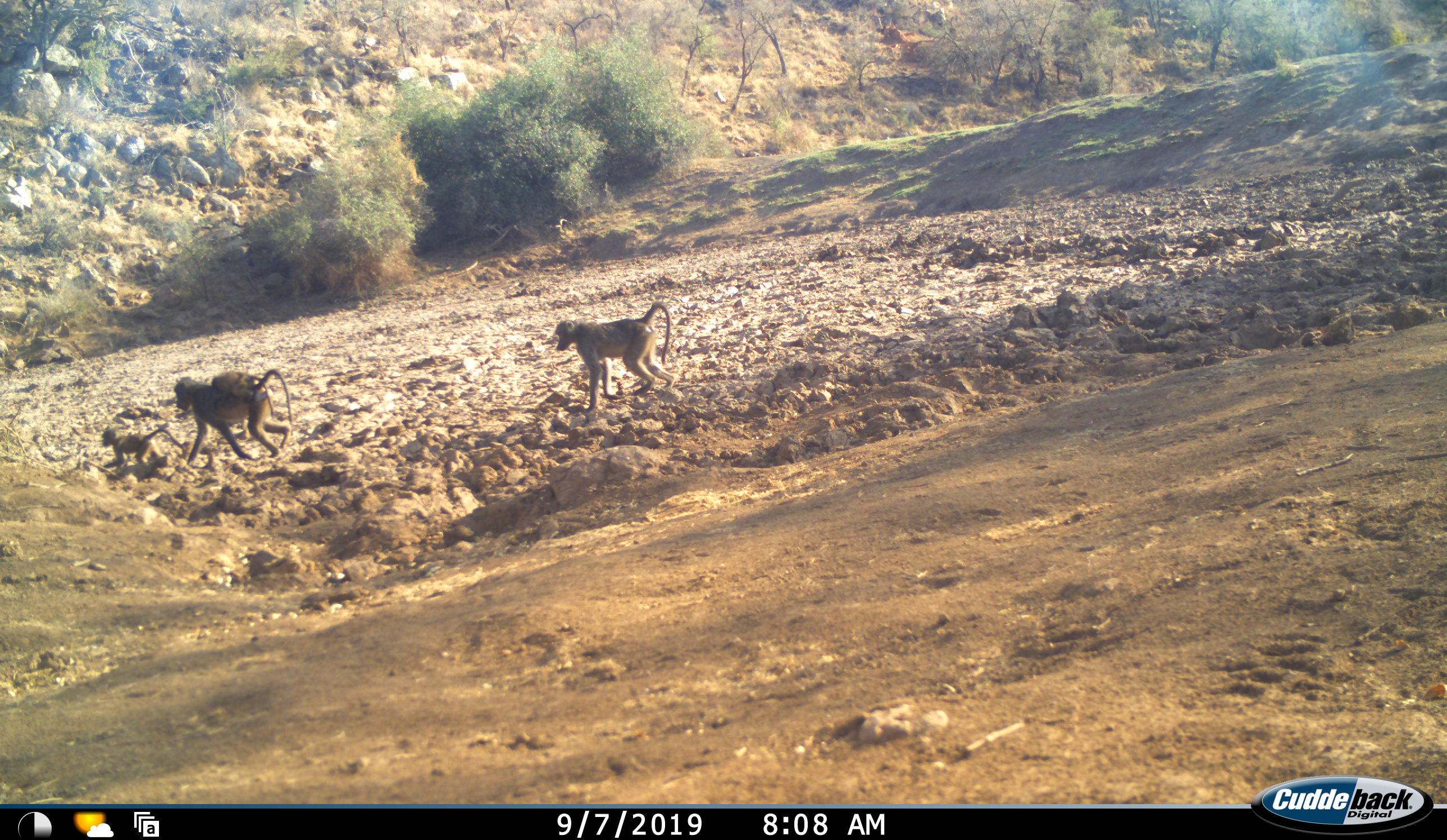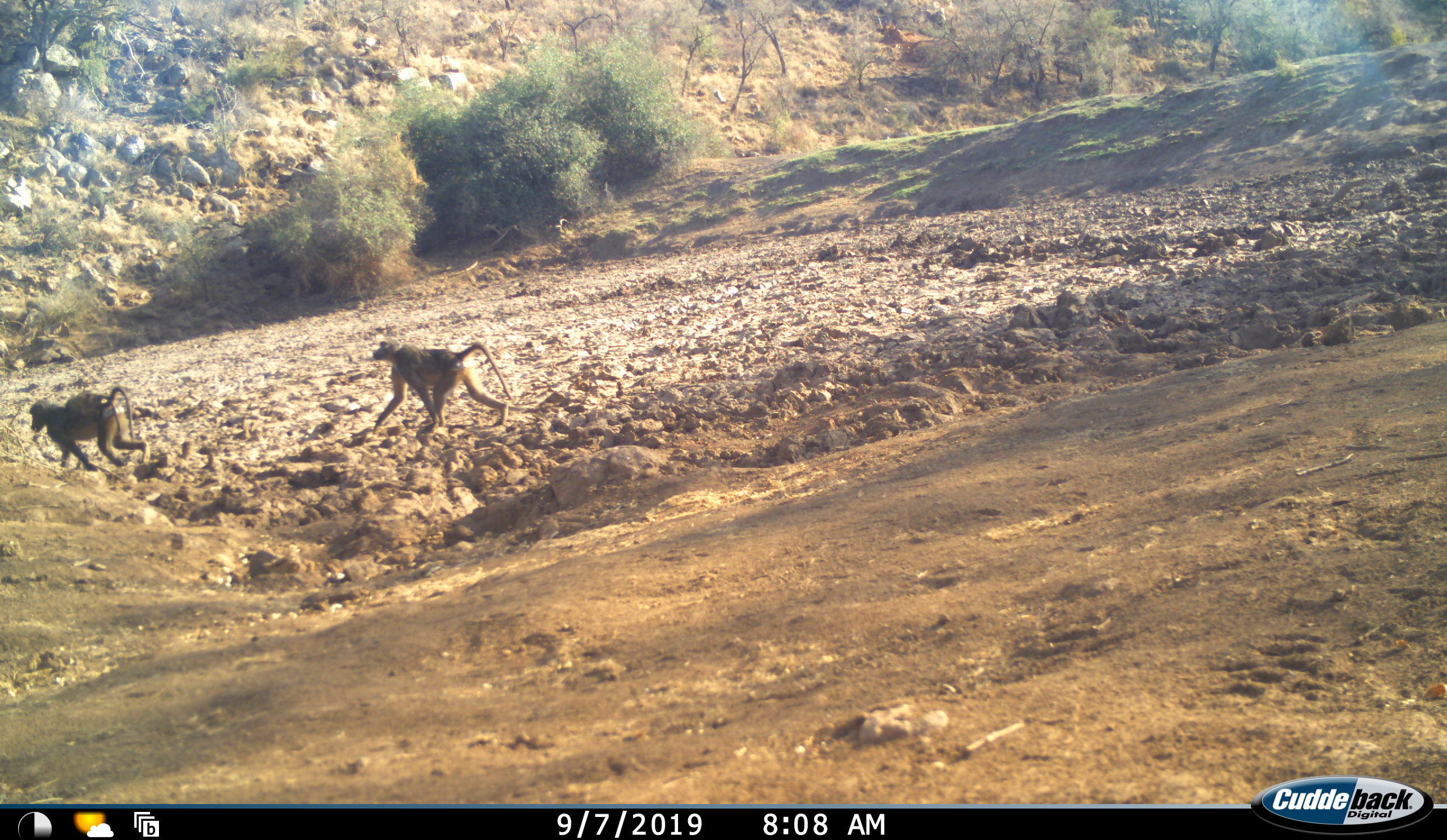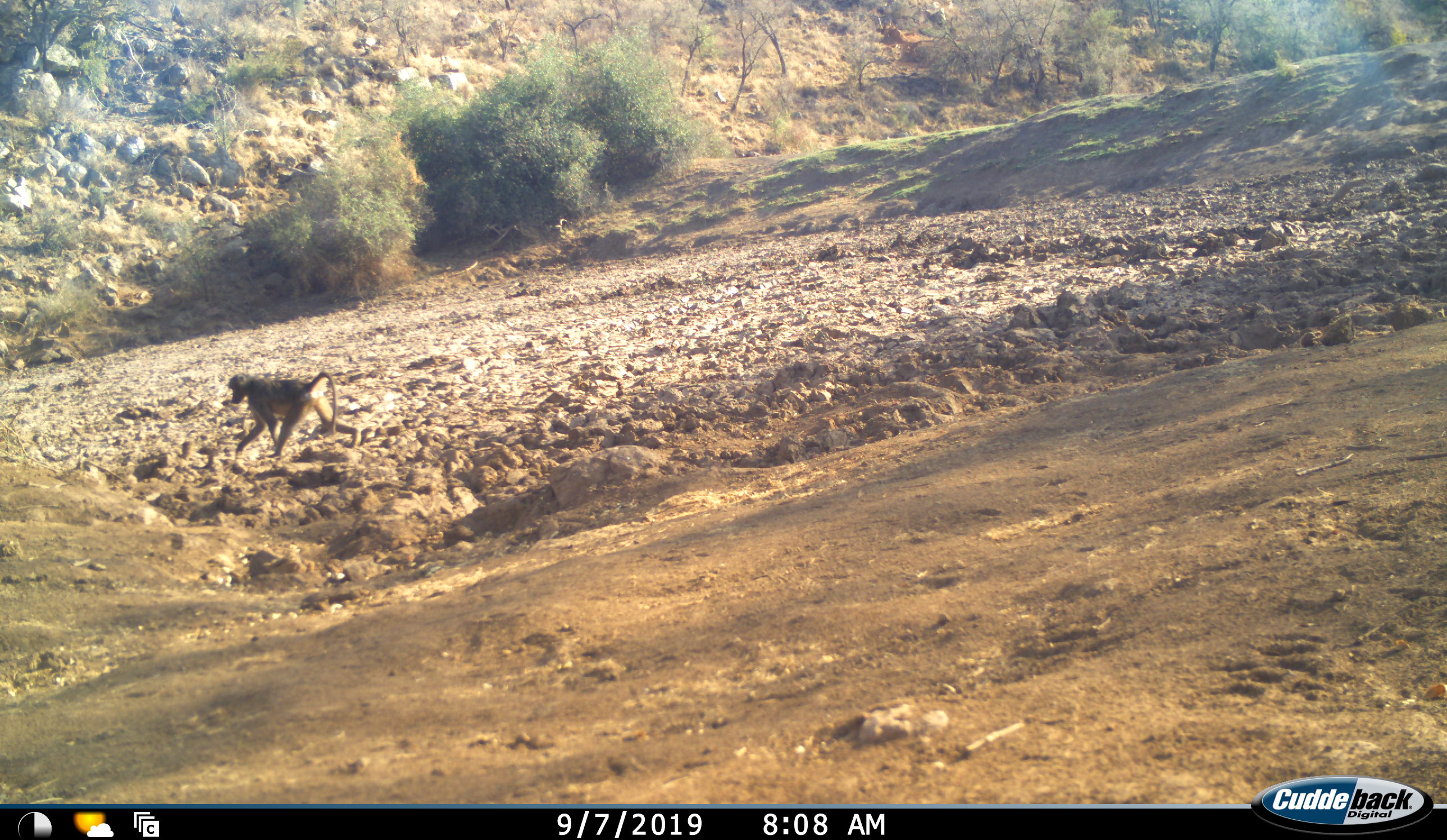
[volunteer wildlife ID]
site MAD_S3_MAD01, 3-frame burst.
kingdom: Animalia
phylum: Chordata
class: Mammalia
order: Primates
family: Cercopithecidae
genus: Papio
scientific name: Papio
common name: baboon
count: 3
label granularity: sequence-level